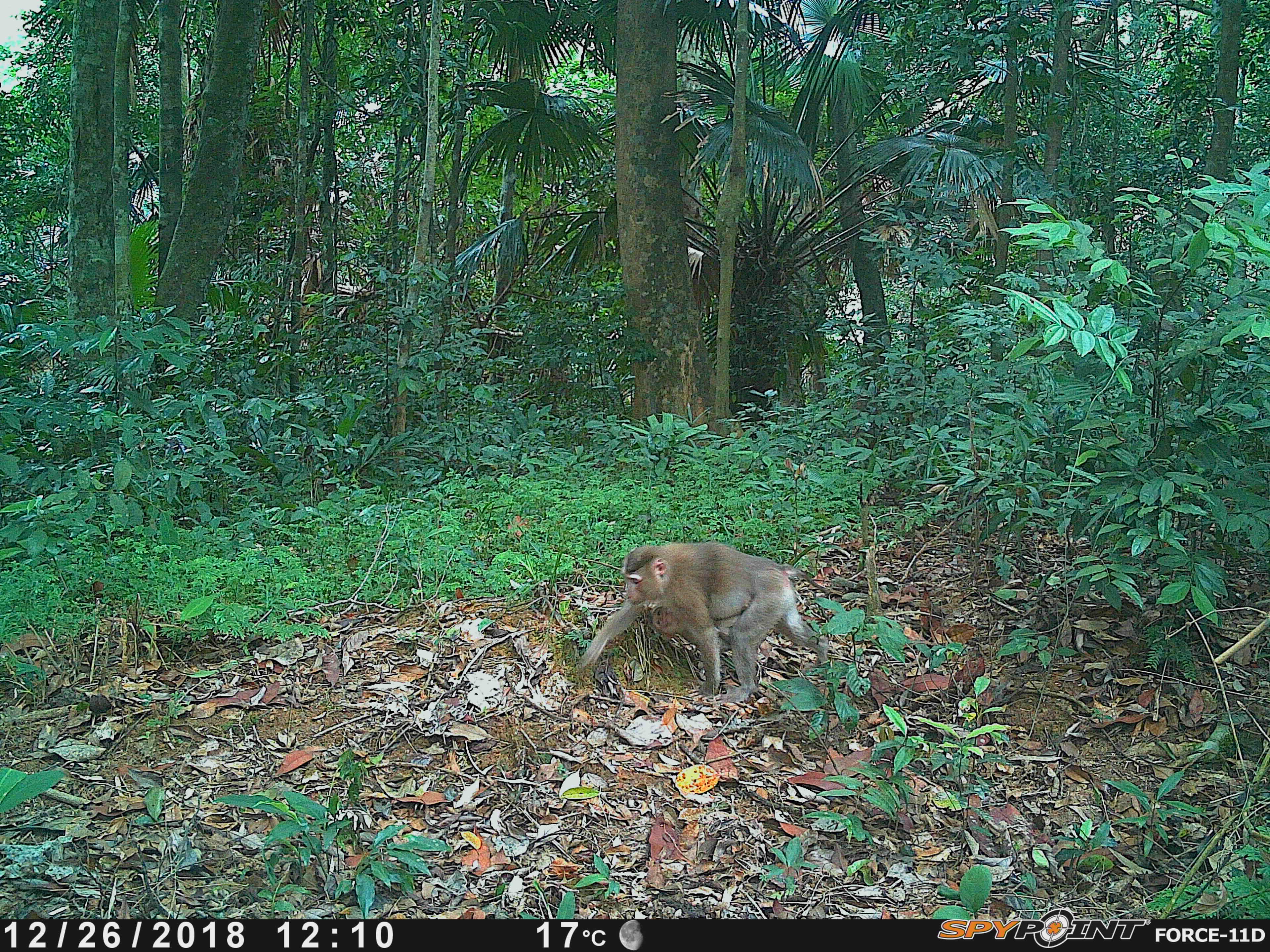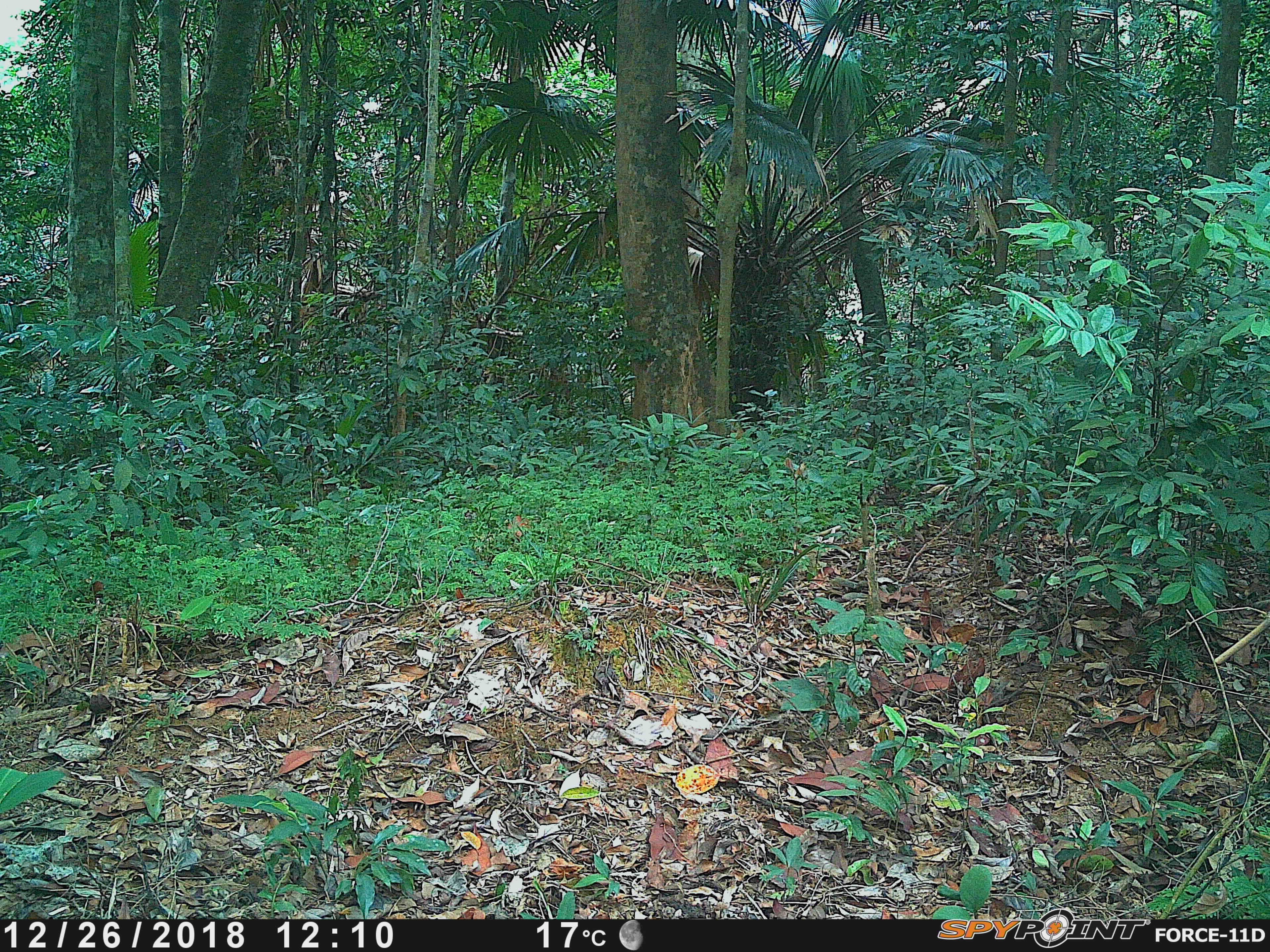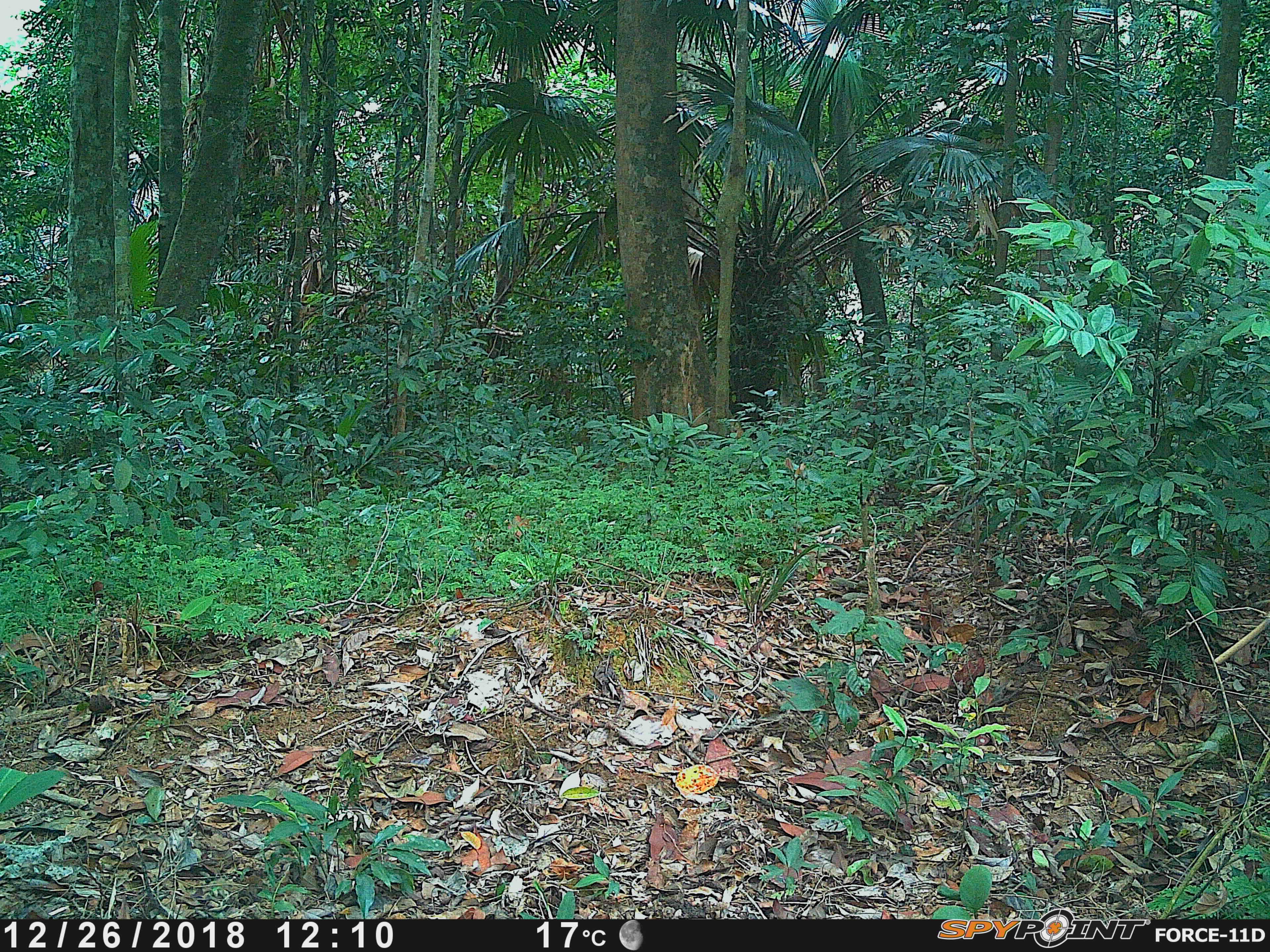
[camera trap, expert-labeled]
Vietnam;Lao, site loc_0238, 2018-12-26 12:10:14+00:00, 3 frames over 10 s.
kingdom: Animalia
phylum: Chordata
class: Mammalia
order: Primates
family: Cercopithecidae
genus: Macaca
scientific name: Macaca nemestrina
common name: pig-tailed macaque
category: pig tailed macaque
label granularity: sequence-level